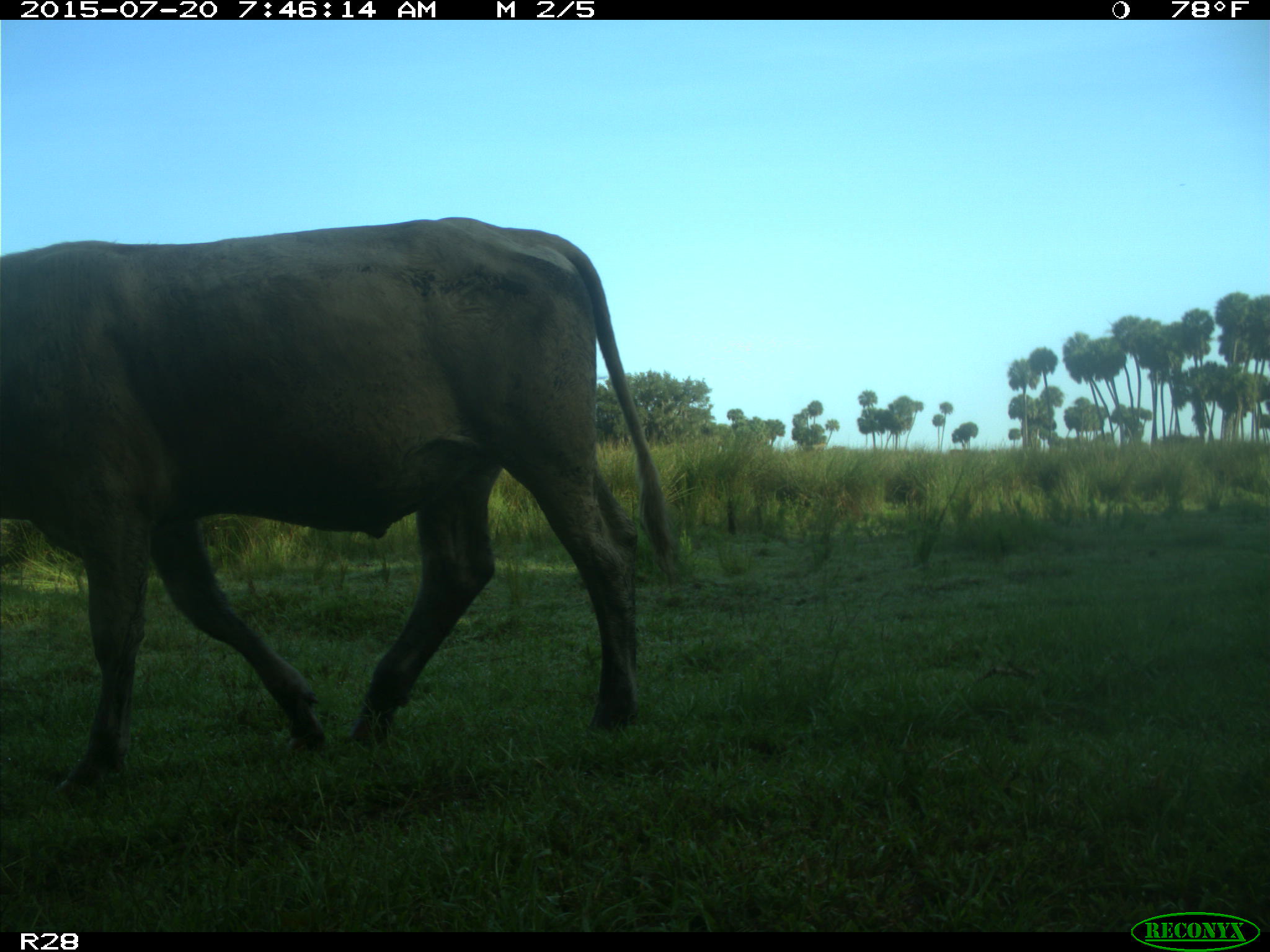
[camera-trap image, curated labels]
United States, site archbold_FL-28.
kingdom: Animalia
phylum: Chordata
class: Mammalia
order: Artiodactyla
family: Bovidae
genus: Bos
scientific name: Bos taurus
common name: domestic cow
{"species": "Bos taurus (domestic cow)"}